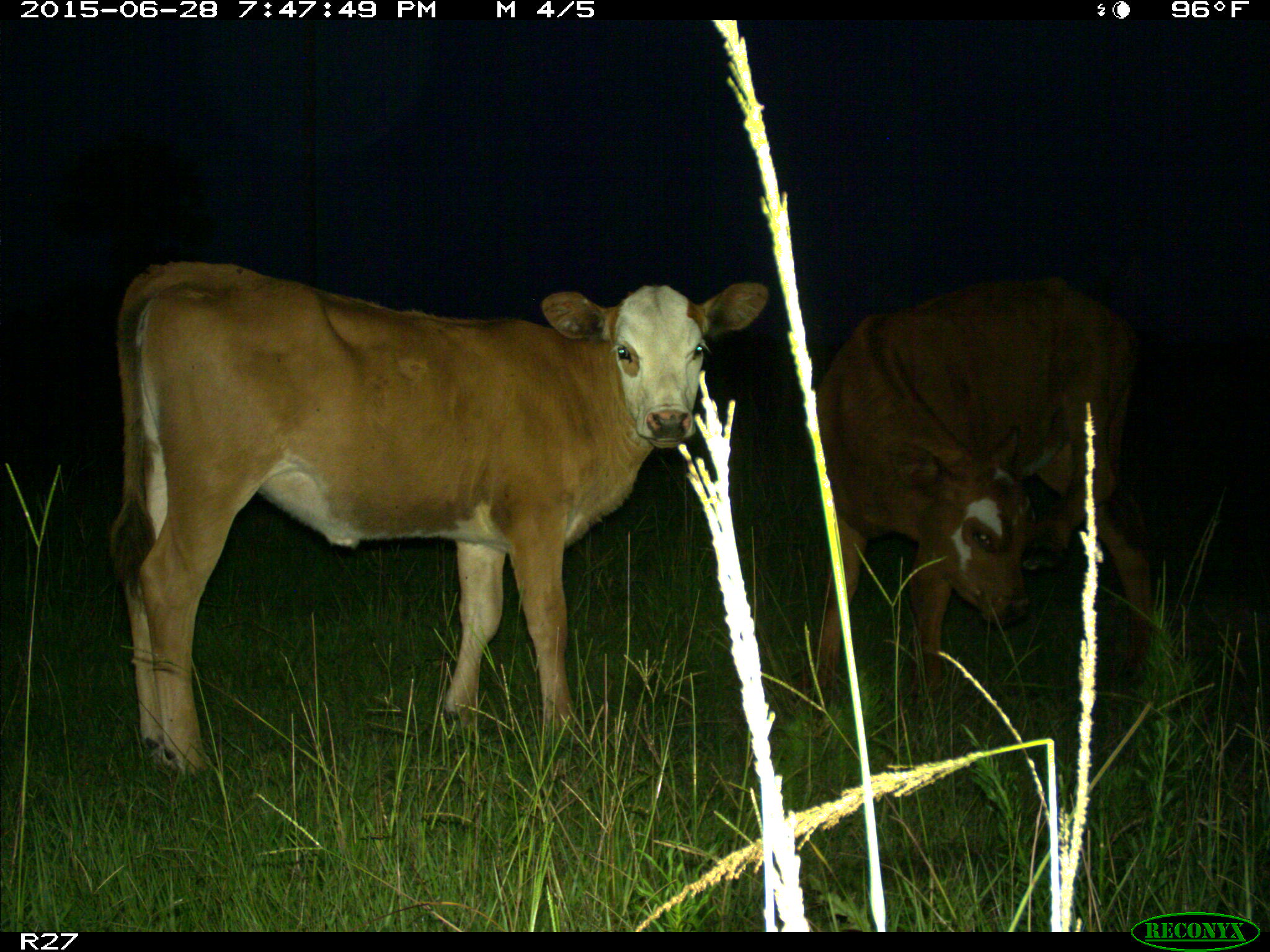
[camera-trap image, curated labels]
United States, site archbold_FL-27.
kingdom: Animalia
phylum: Chordata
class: Mammalia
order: Artiodactyla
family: Bovidae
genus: Bos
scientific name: Bos taurus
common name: domestic cow